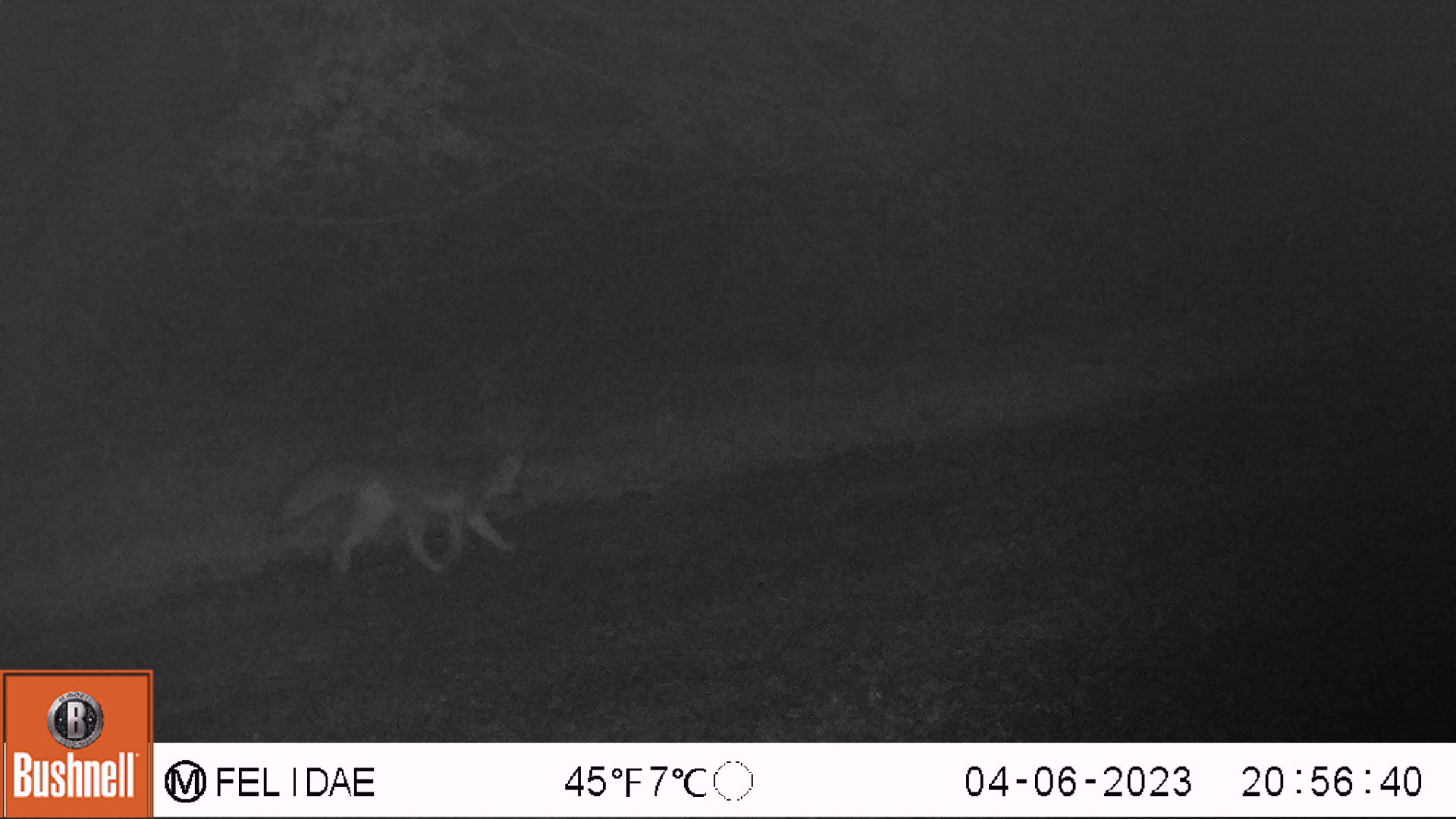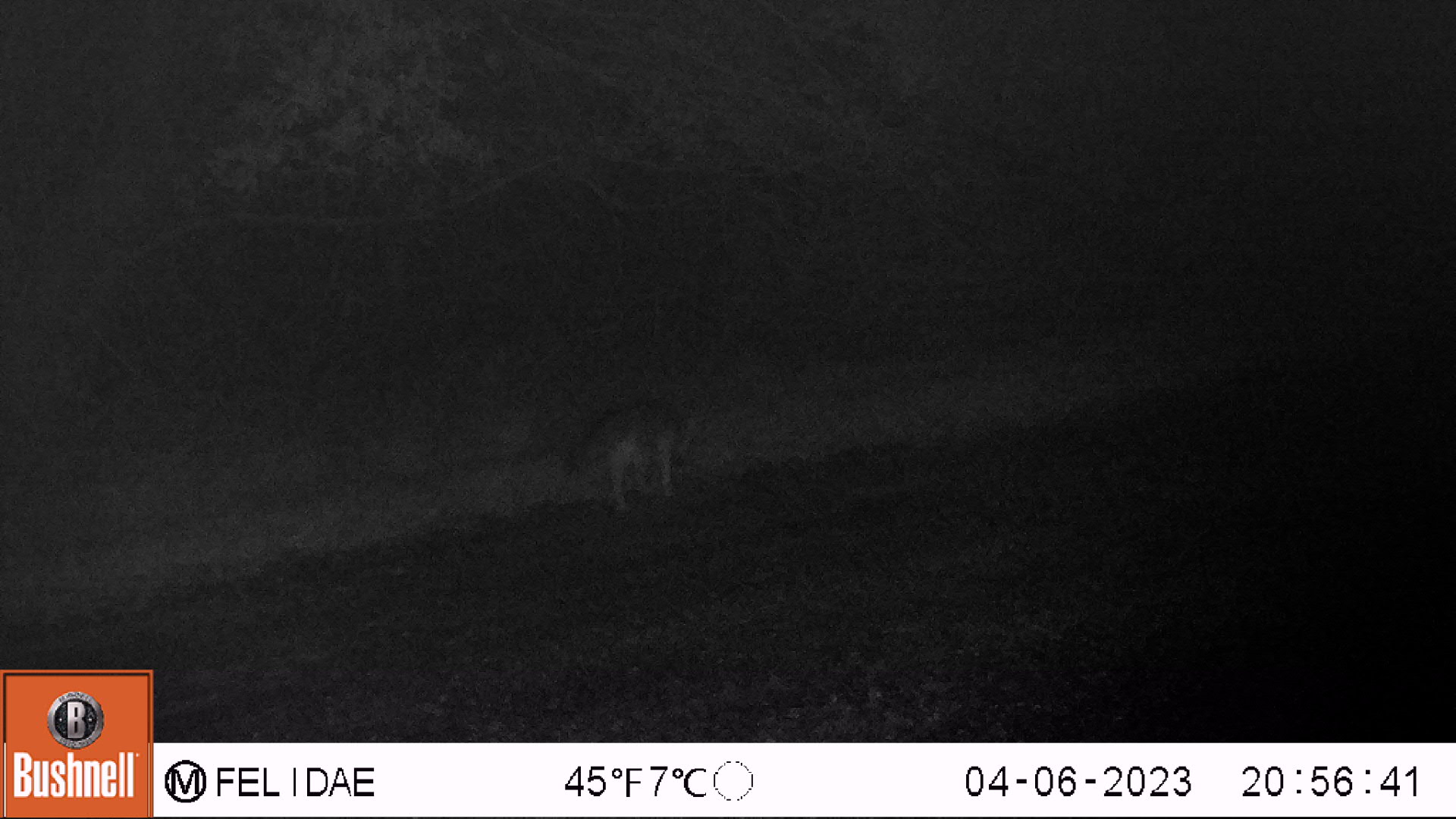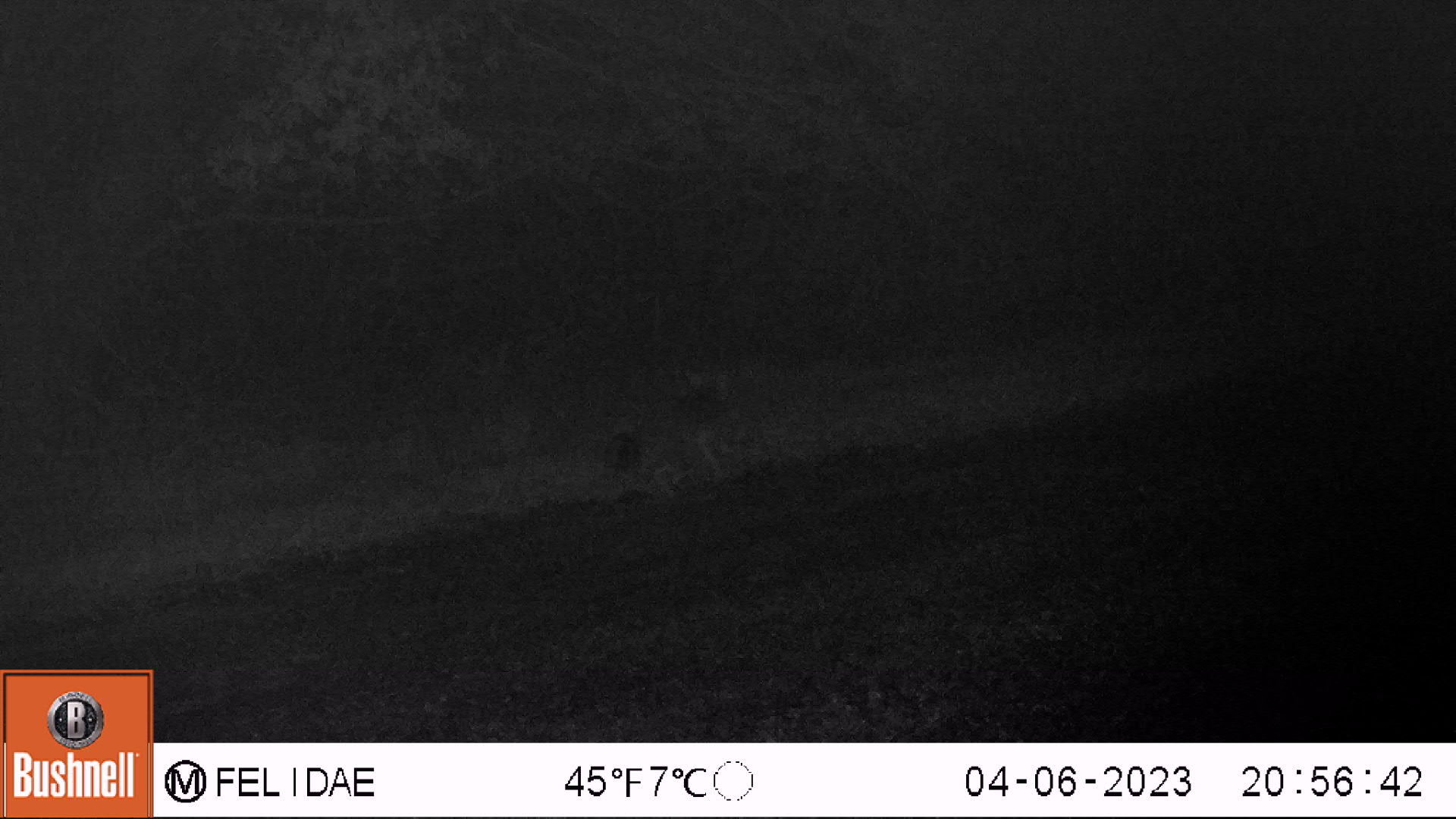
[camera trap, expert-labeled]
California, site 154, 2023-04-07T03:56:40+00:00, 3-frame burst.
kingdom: Animalia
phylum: Chordata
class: Mammalia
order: Carnivora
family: Canidae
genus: Urocyon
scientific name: Urocyon cinereoargenteus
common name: gray fox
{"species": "gray fox (Urocyon cinereoargenteus)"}